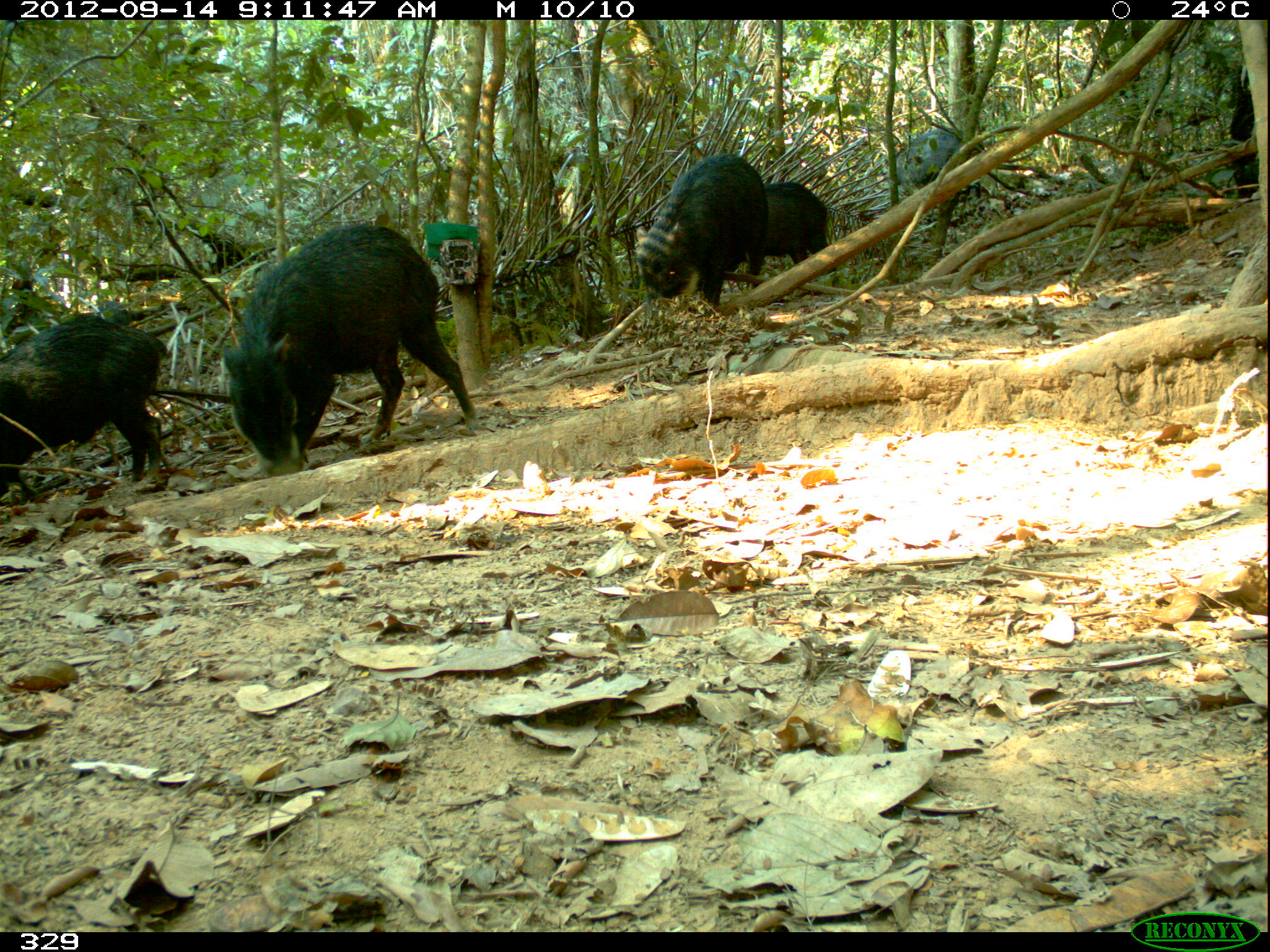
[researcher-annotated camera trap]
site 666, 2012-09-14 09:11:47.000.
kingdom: Animalia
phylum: Chordata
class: Mammalia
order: Artiodactyla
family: Tayassuidae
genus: Tayassu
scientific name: Tayassu pecari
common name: white-lipped peccary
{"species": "Tayassu pecari (white-lipped peccary)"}